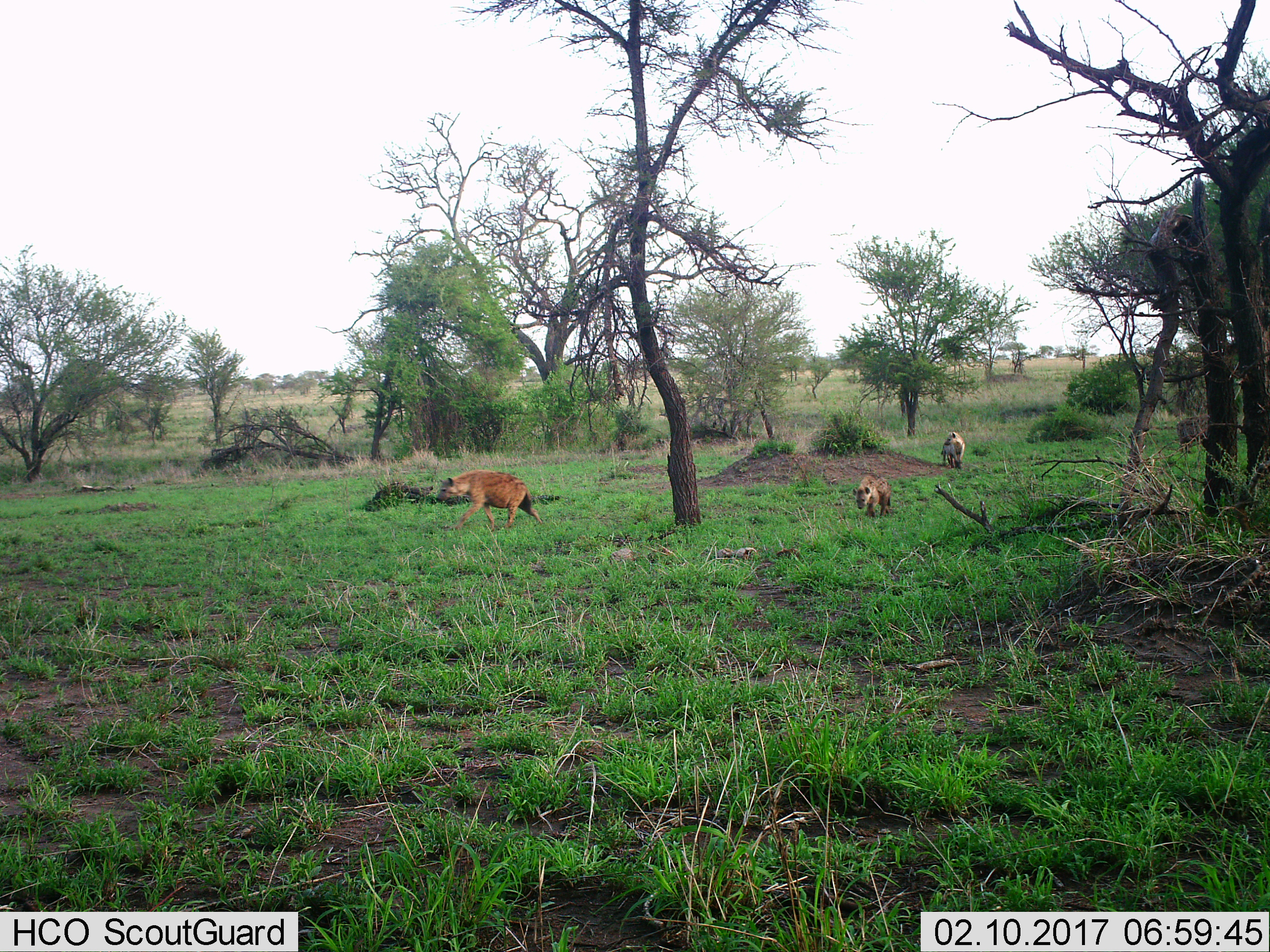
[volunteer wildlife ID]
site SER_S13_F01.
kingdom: Animalia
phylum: Chordata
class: Mammalia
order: Carnivora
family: Hyaenidae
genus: Crocuta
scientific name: Crocuta crocuta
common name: spotted hyena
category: hyenaspotted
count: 3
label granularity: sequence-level